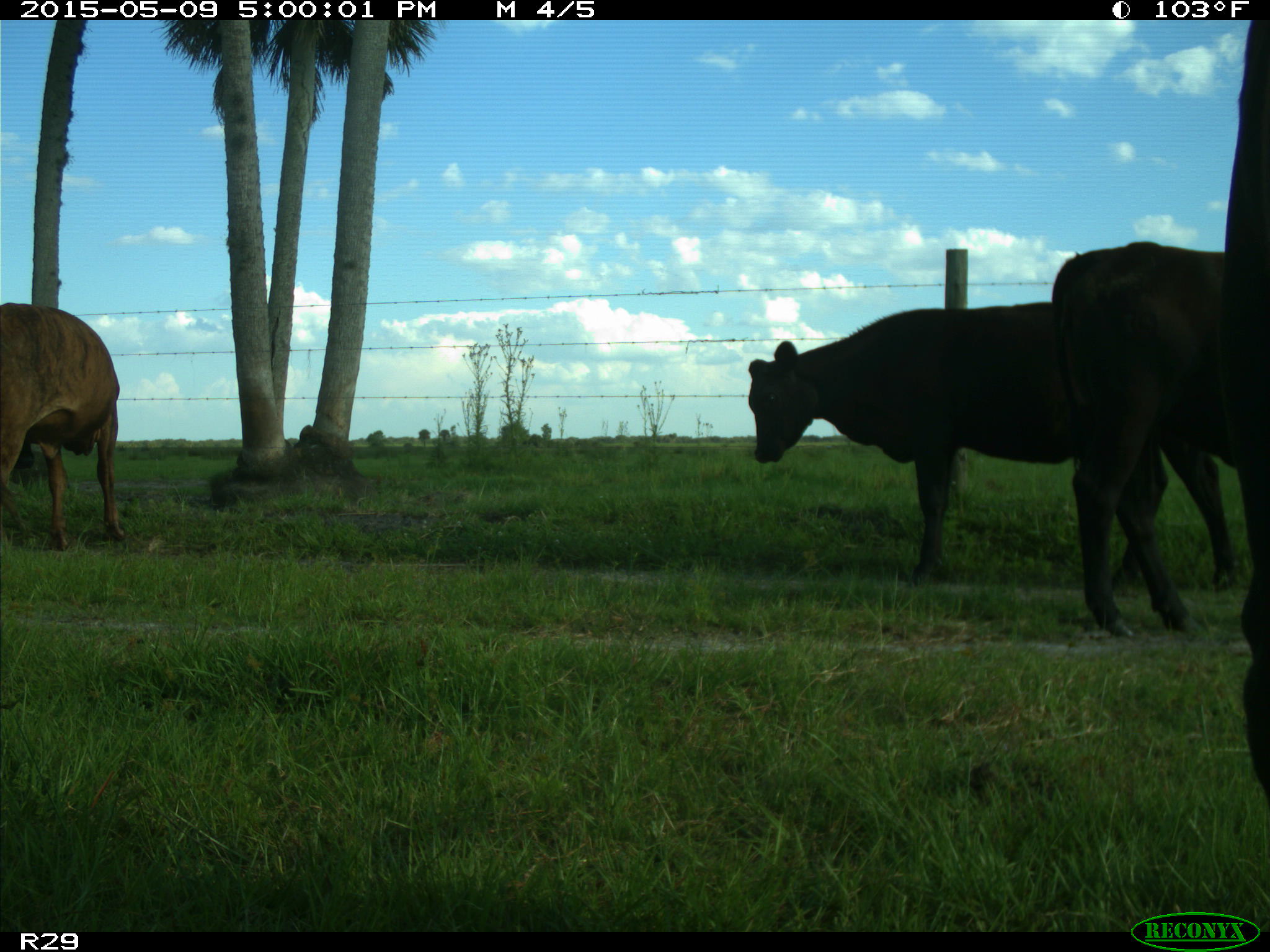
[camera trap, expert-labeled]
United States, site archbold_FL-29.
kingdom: Animalia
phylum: Chordata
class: Mammalia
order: Artiodactyla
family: Bovidae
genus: Bos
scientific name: Bos taurus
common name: domestic cow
Bos taurus (domestic cow).